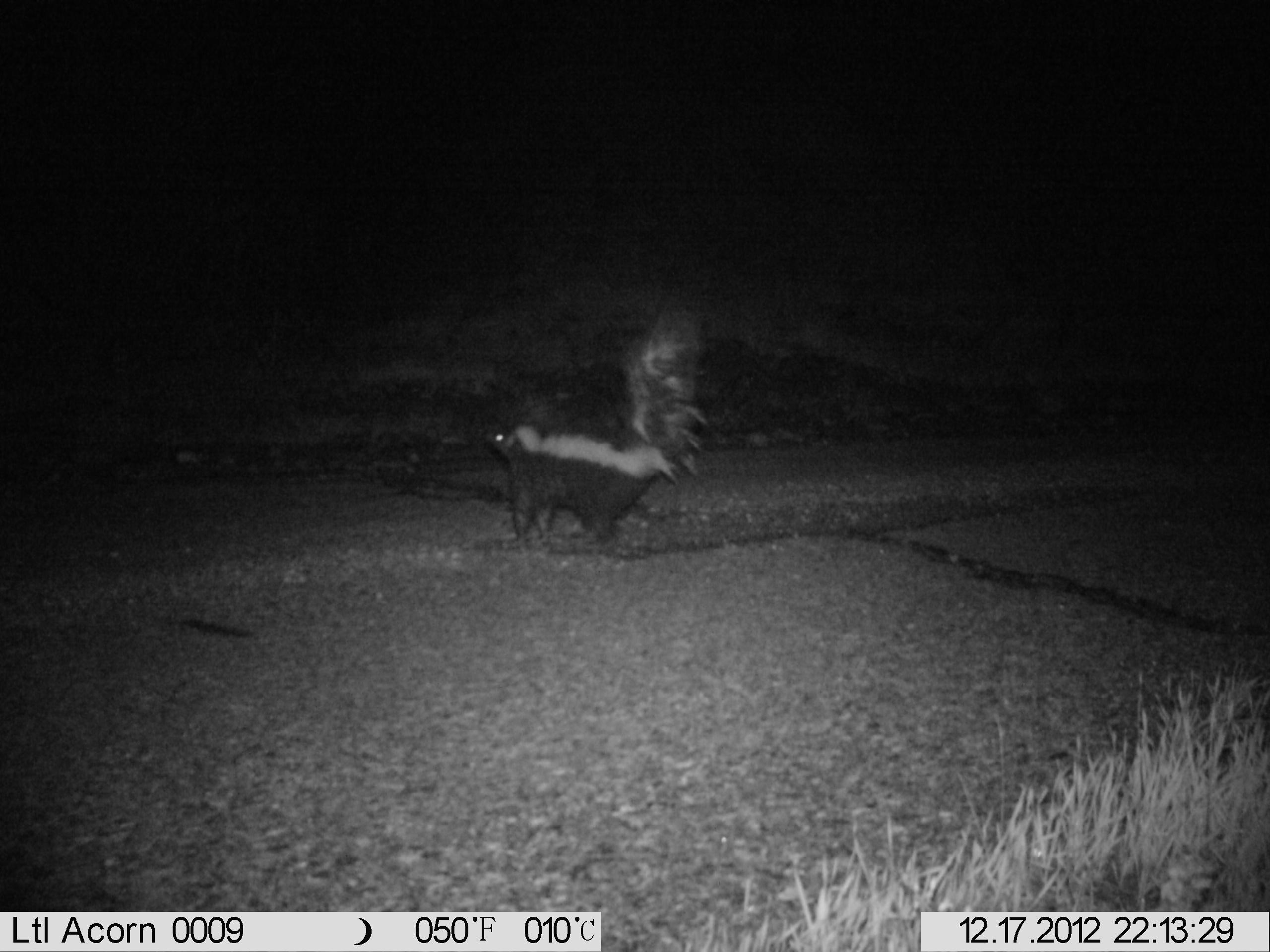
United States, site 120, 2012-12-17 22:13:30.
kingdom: Animalia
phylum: Chordata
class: Mammalia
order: Carnivora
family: Mephitidae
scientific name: Mephitidae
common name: skunk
Skunk (Mephitidae).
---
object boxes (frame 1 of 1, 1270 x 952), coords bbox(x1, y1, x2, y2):
skunk: bbox(486, 313, 718, 547)